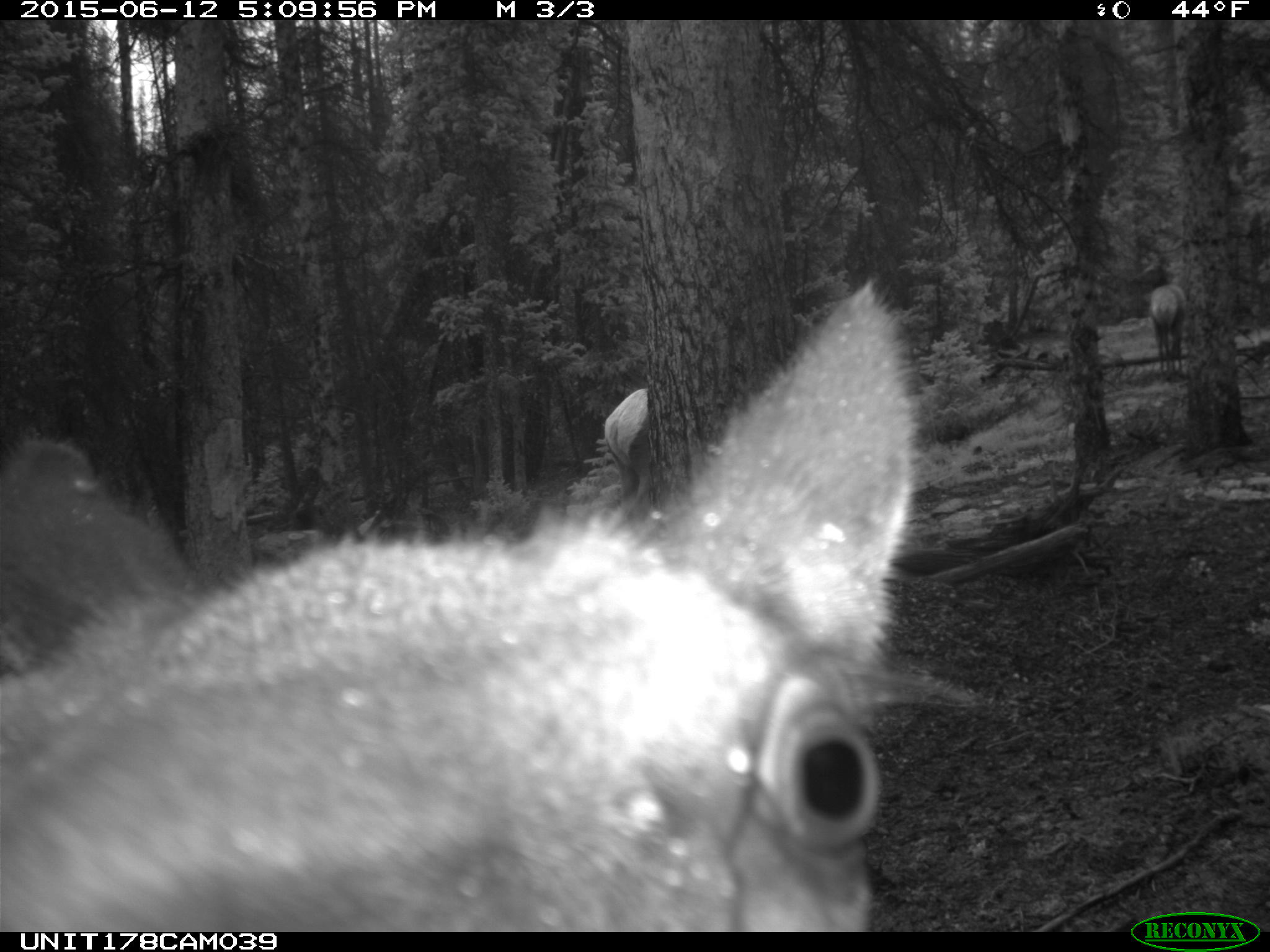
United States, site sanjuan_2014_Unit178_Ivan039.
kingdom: Animalia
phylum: Chordata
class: Mammalia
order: Artiodactyla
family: Cervidae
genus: Cervus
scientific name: Cervus elaphus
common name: red deer